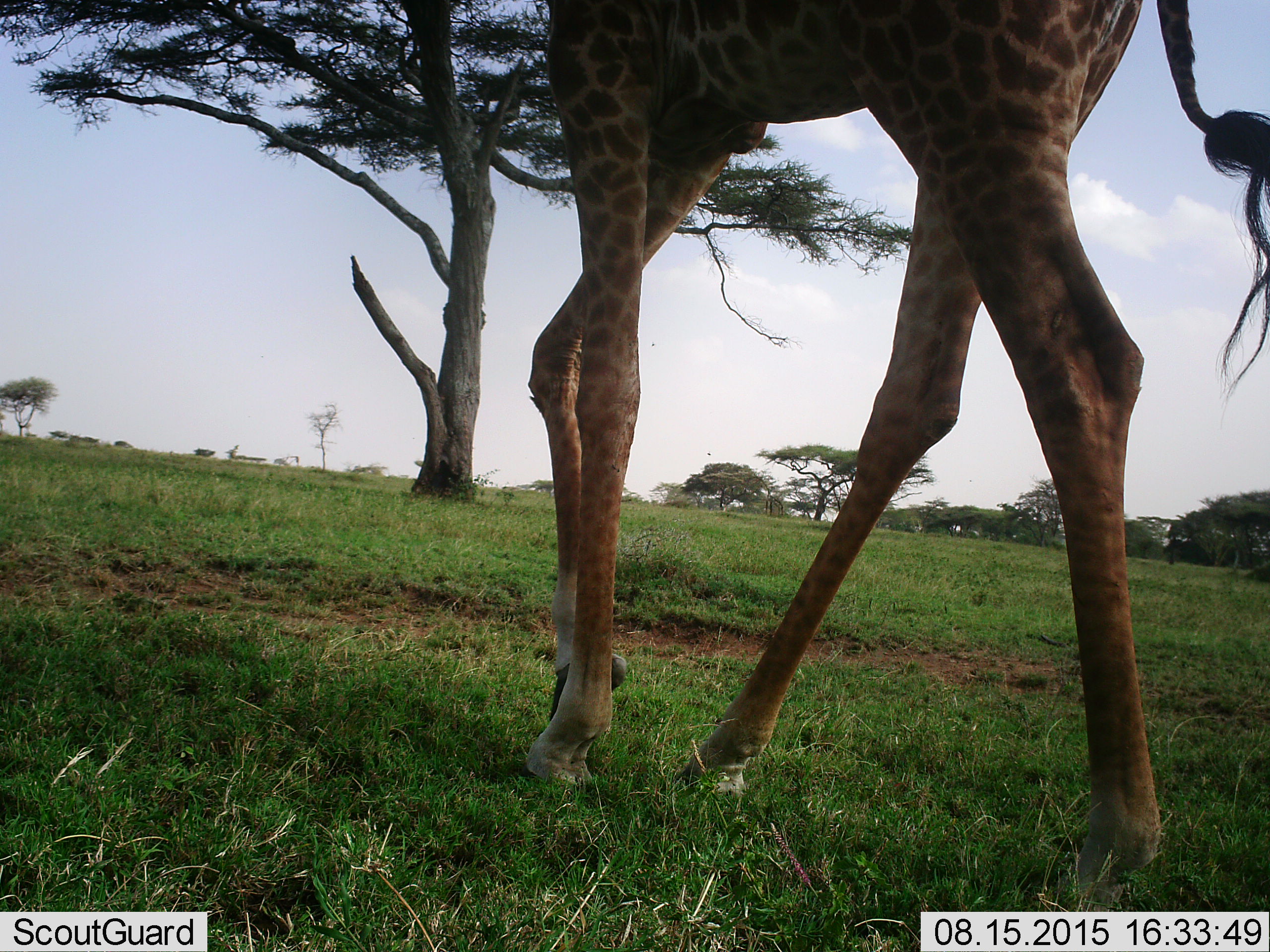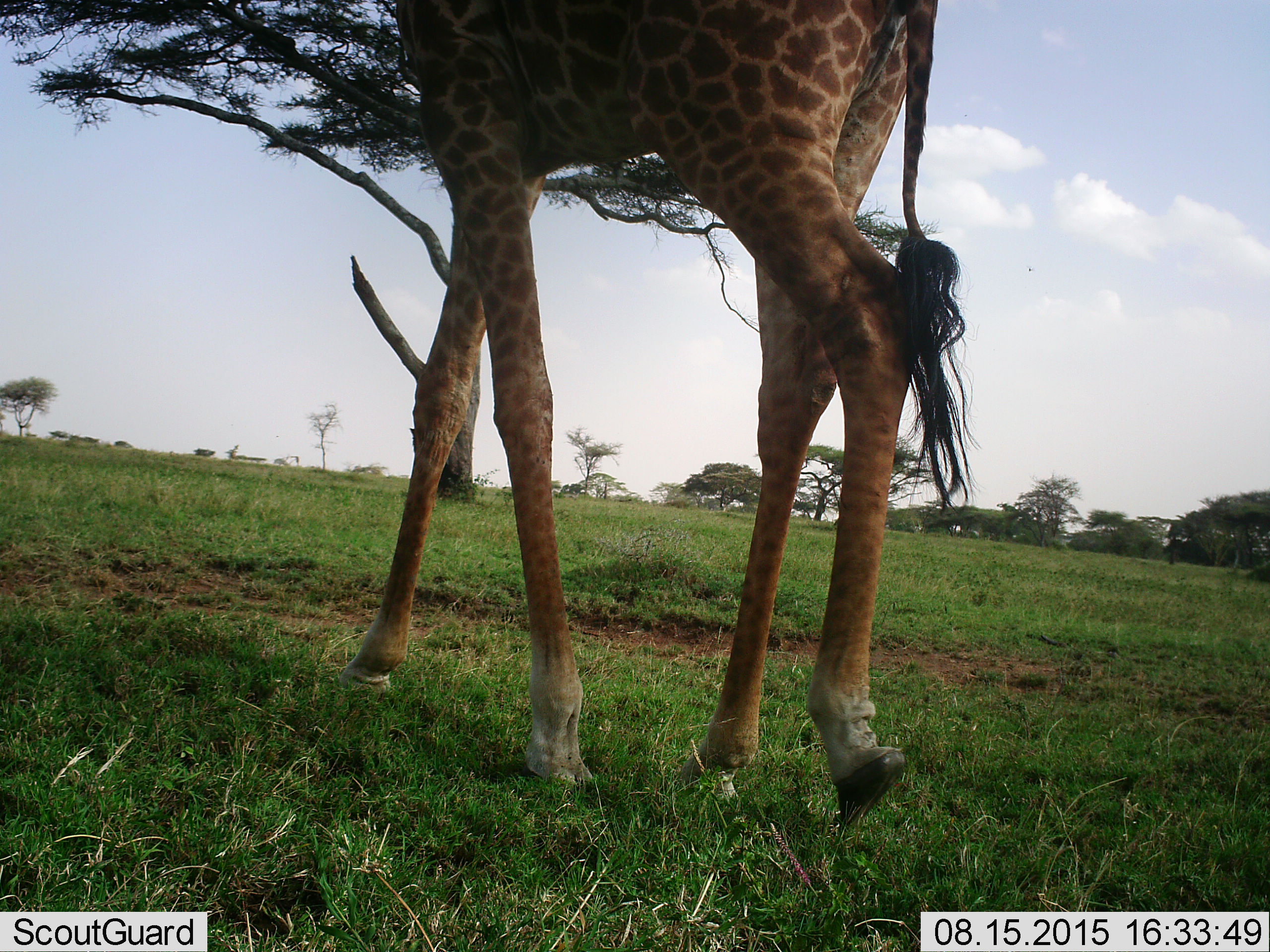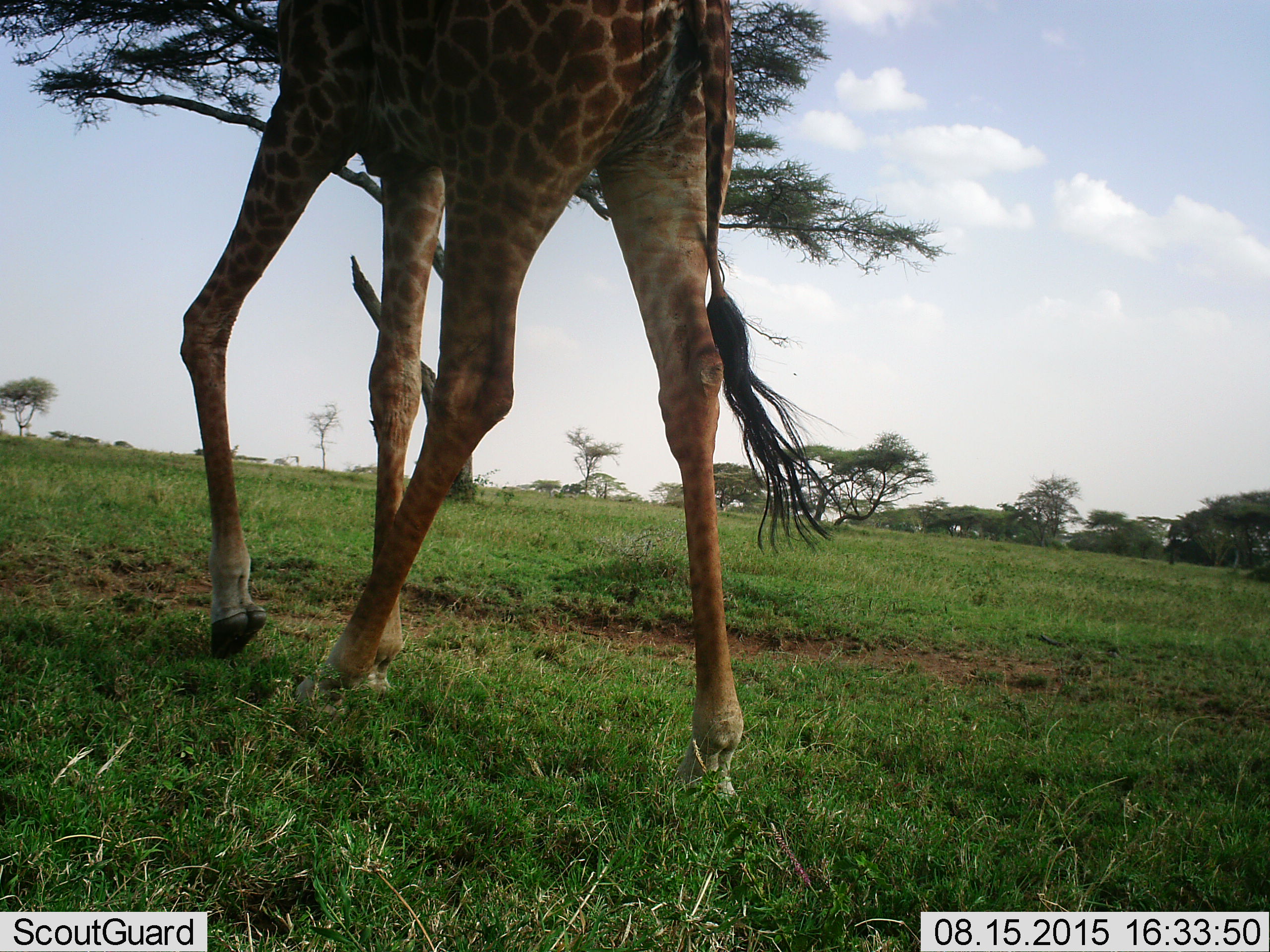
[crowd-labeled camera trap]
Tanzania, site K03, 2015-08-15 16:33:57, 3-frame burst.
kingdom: Animalia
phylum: Chordata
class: Mammalia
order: Artiodactyla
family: Giraffidae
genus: Giraffa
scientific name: Giraffa camelopardalis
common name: giraffe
Giraffe (Giraffa camelopardalis), count 1. Behavior (volunteer vote fractions): standing 0%, resting 0%, moving 100%, interacting 0%. Young present (vote fraction): 0%. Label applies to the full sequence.